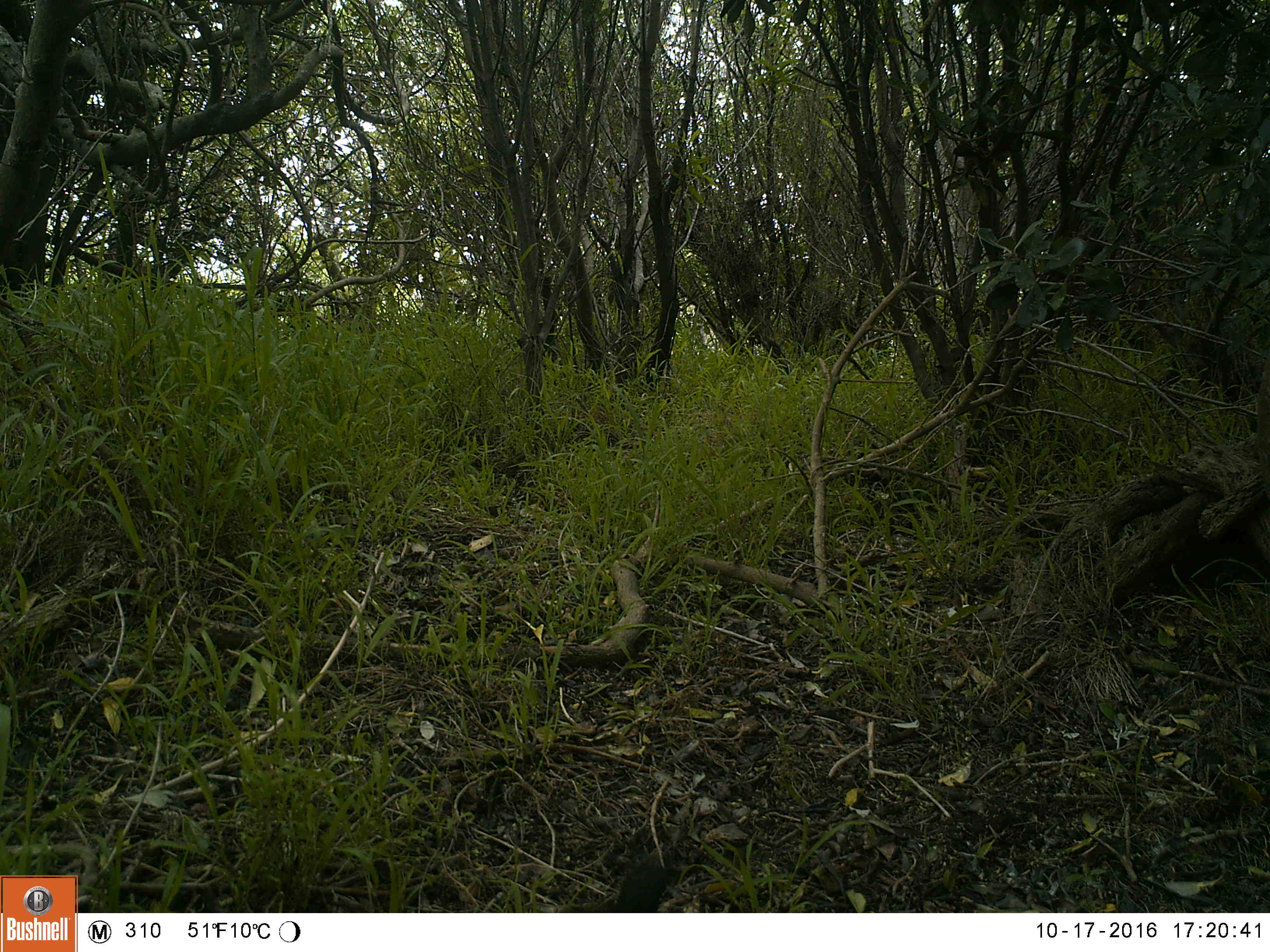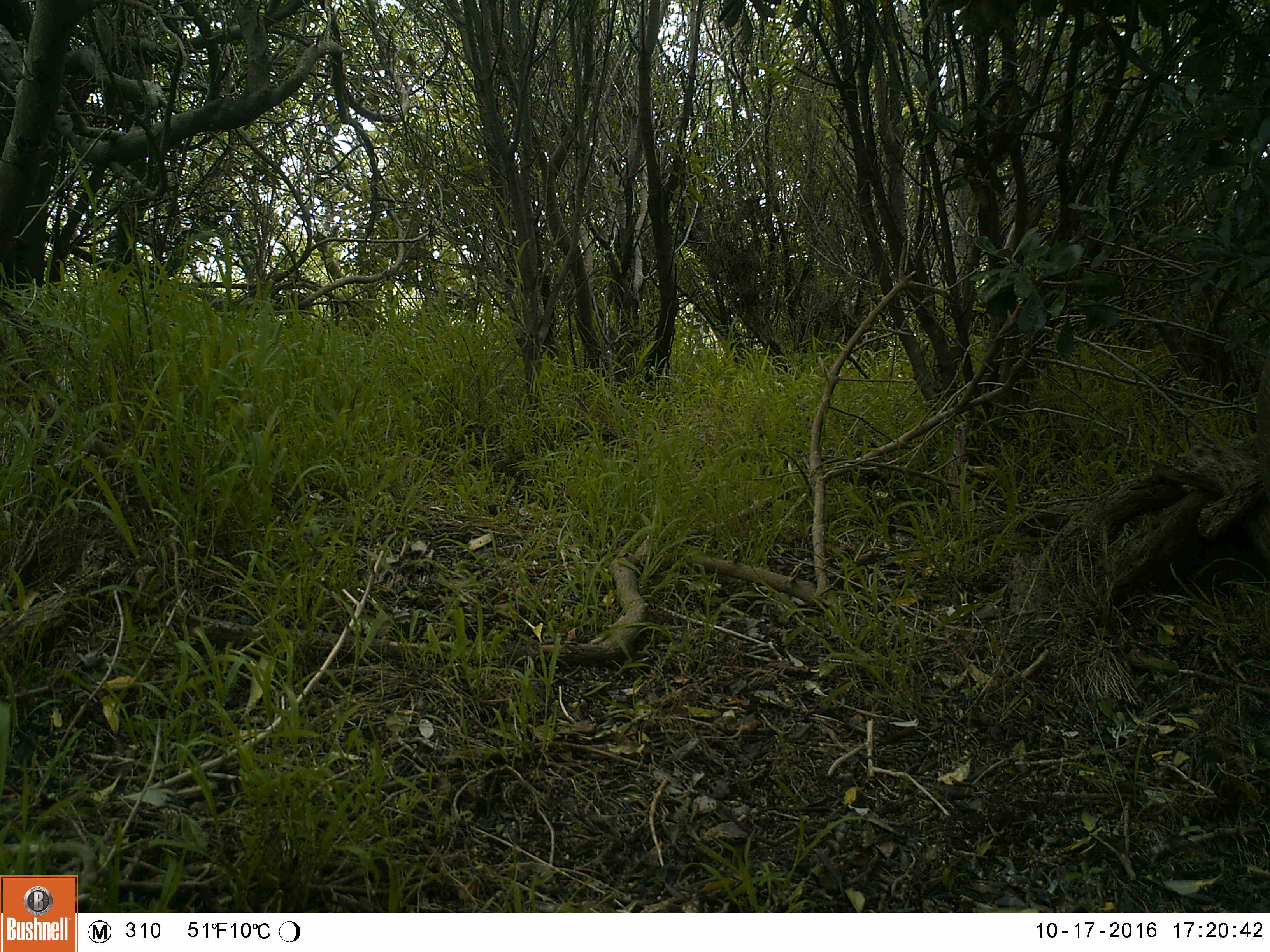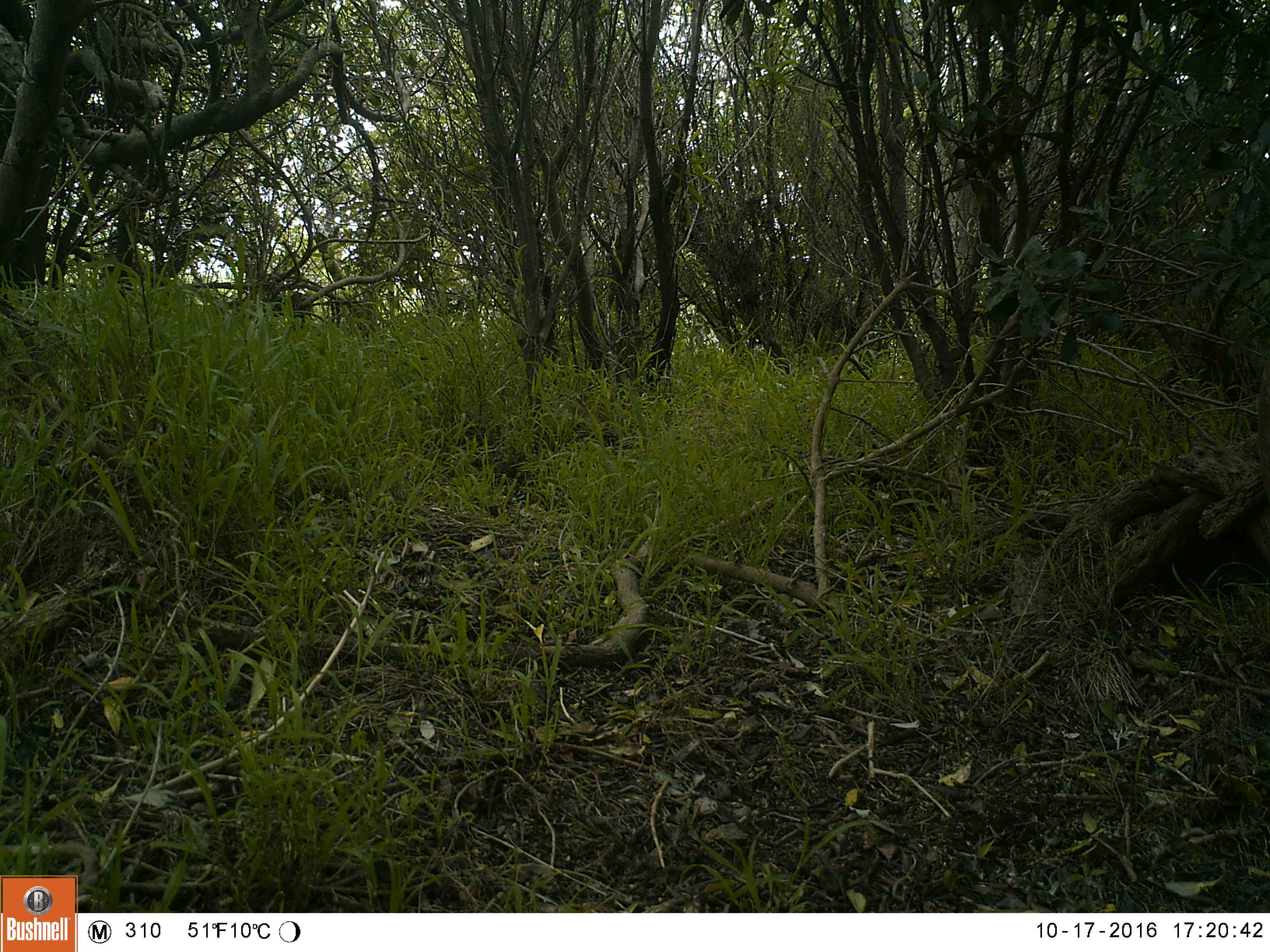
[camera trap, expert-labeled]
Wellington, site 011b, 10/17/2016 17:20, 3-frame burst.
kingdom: Animalia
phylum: Chordata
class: Aves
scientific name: Aves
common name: bird